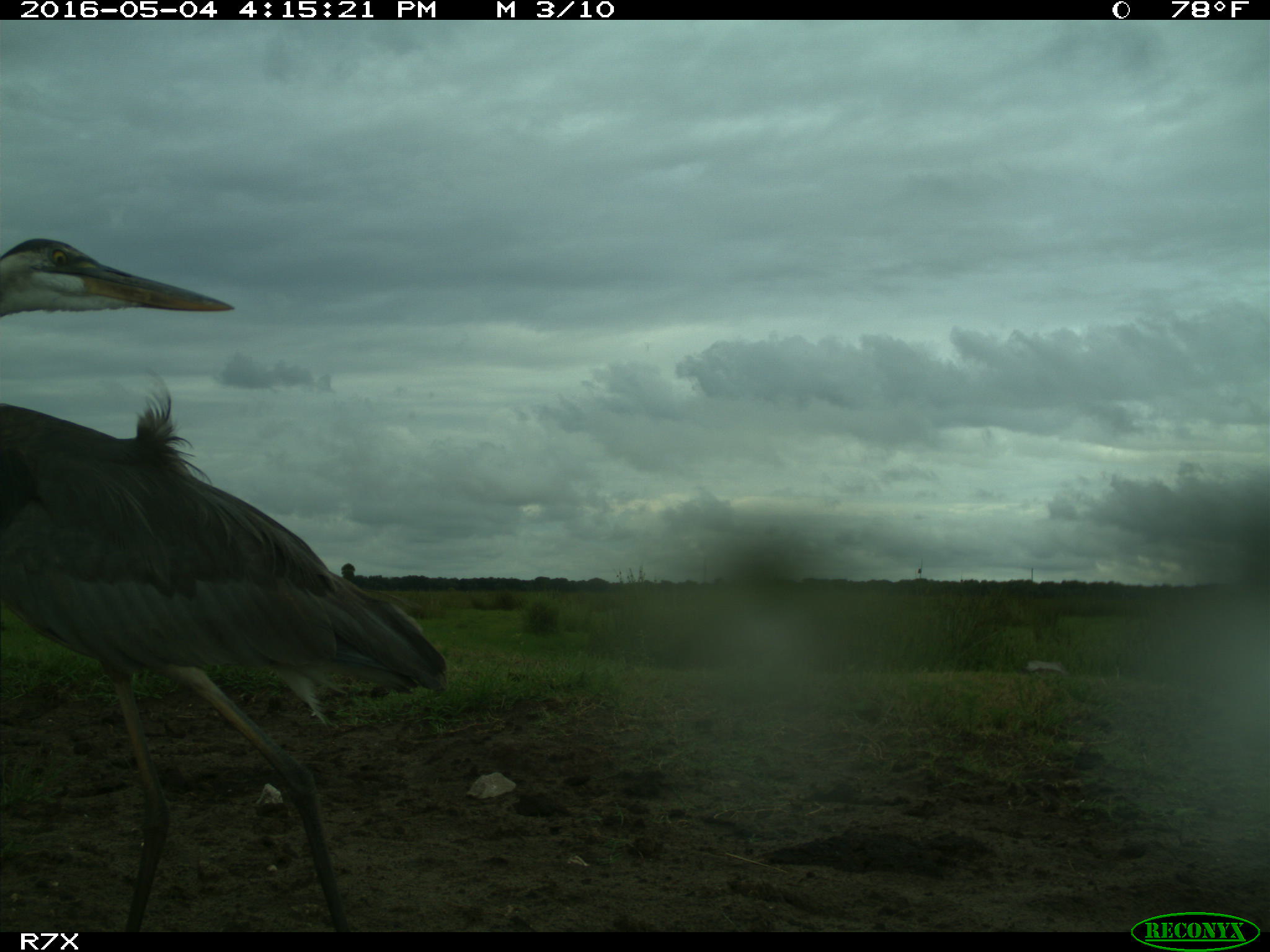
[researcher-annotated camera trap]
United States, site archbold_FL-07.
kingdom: Animalia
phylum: Chordata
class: Aves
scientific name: Aves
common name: birds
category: unidentified bird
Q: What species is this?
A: Unidentified bird (birds) (Aves).